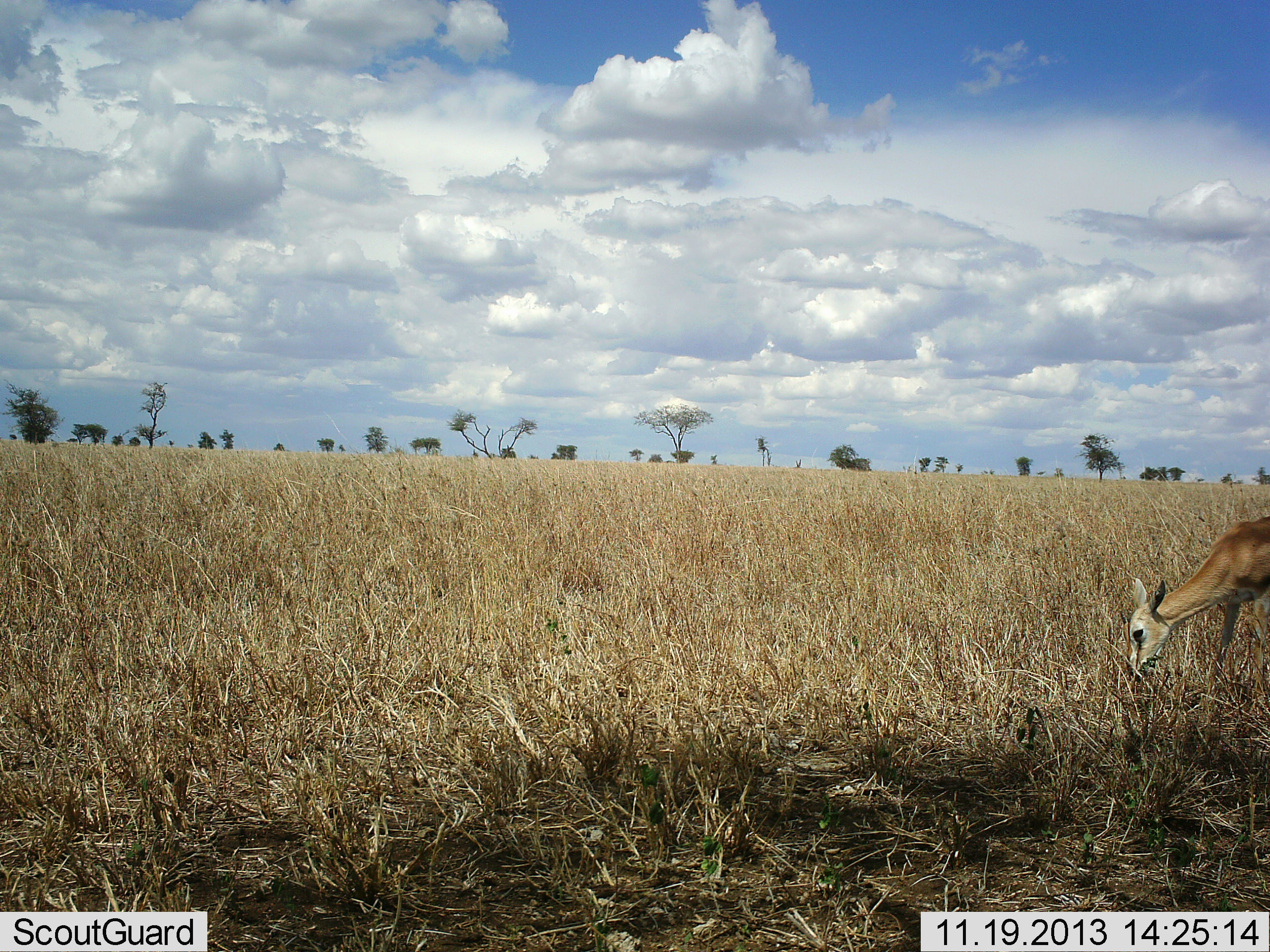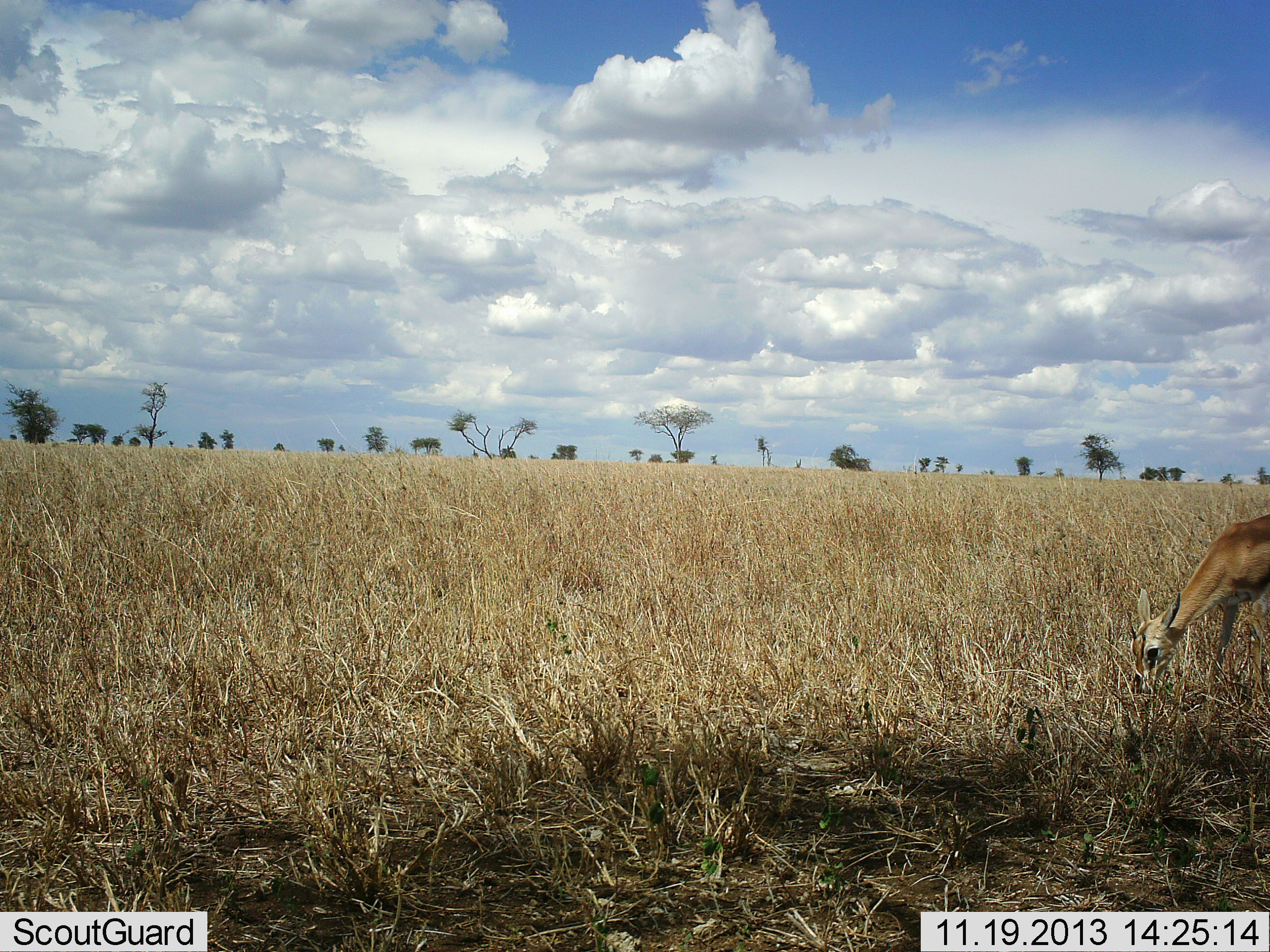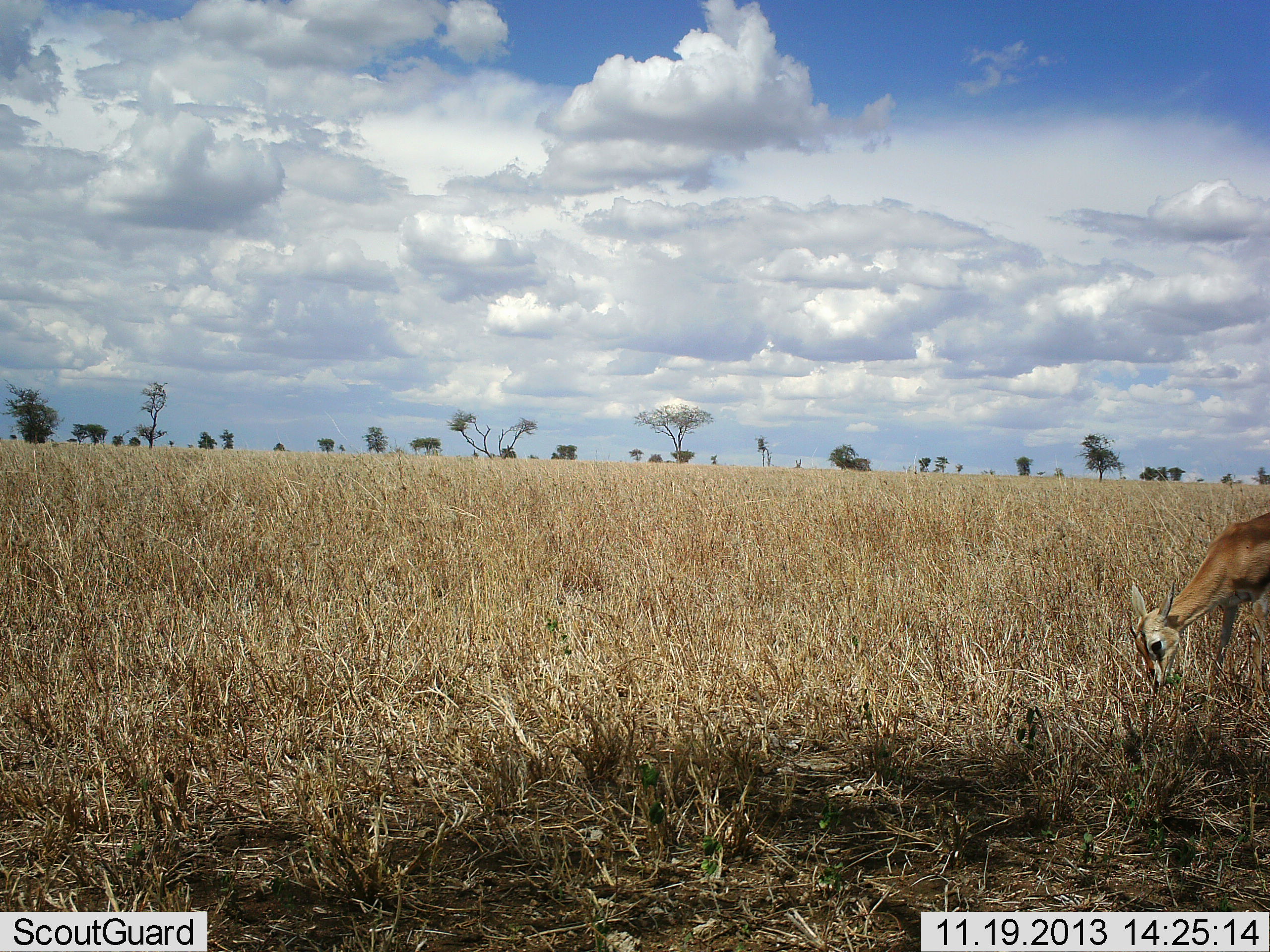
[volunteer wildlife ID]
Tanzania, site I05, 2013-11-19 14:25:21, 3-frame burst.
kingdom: Animalia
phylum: Chordata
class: Mammalia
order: Artiodactyla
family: Bovidae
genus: Eudorcas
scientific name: Eudorcas thomsonii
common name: thomson's gazelle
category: gazellethomsons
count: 1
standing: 12%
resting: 0%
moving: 0%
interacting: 0%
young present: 0%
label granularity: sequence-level